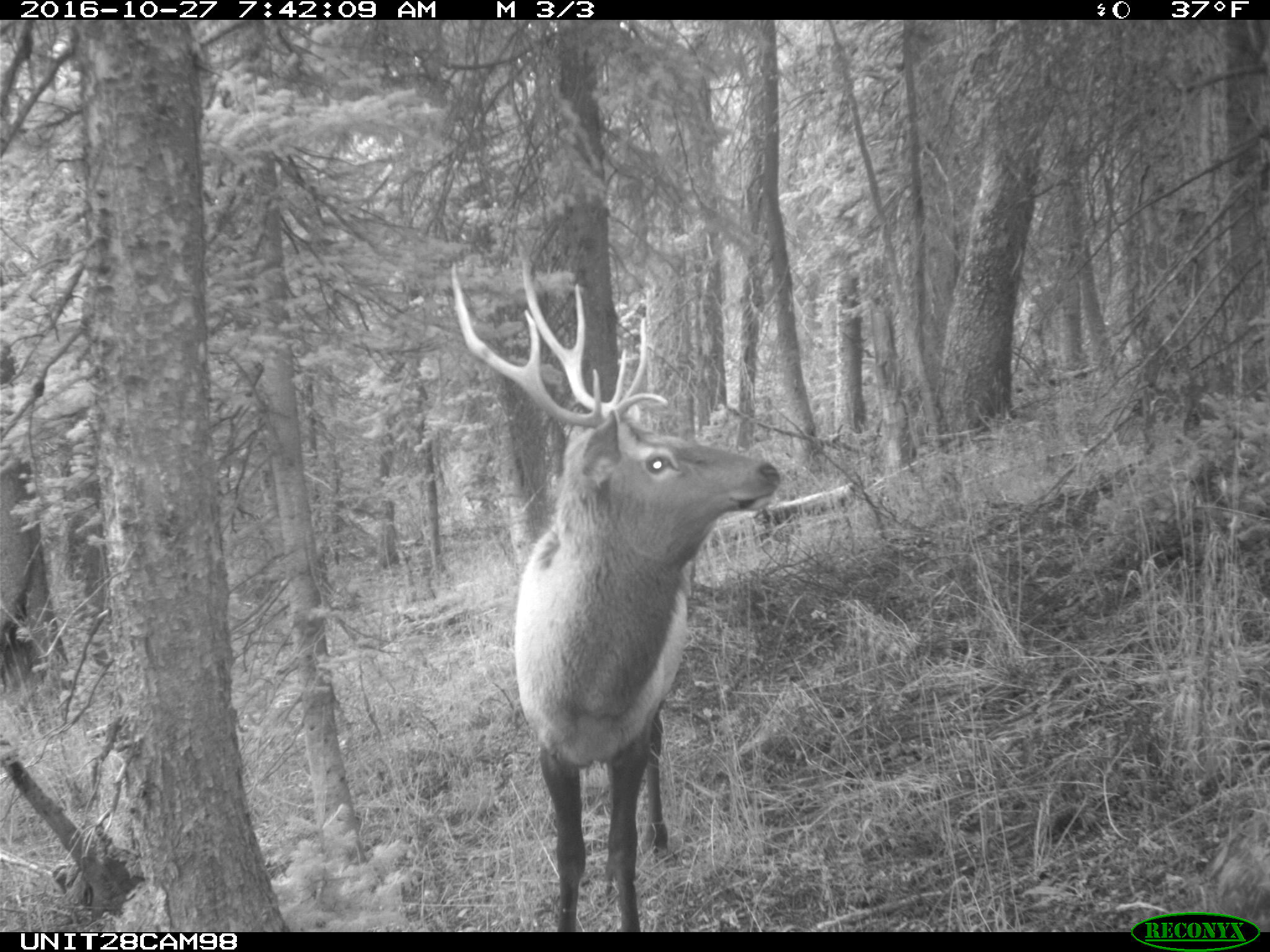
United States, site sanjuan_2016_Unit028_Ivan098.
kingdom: Animalia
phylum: Chordata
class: Mammalia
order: Artiodactyla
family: Cervidae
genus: Cervus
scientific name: Cervus elaphus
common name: red deer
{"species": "Cervus elaphus (red deer)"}